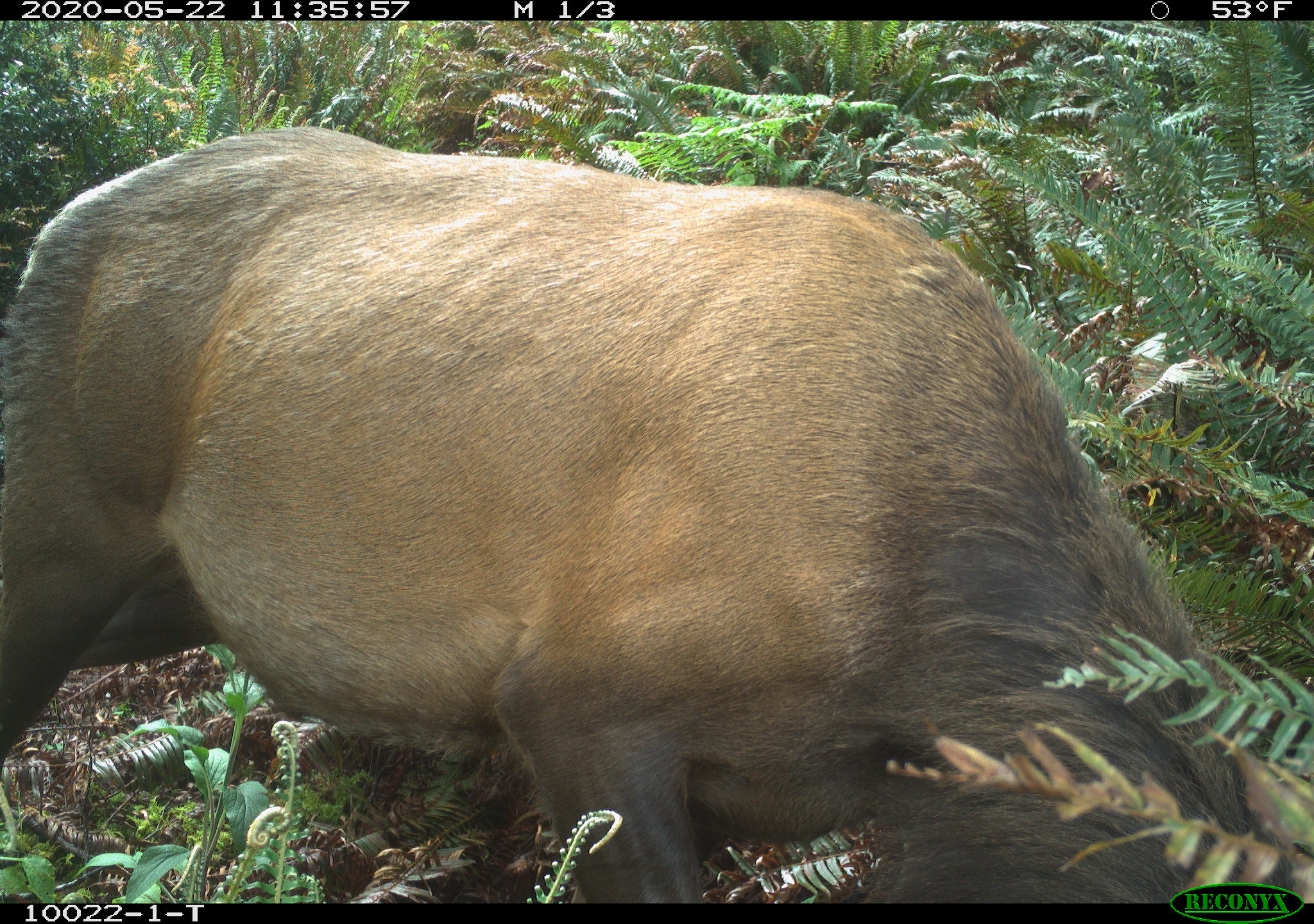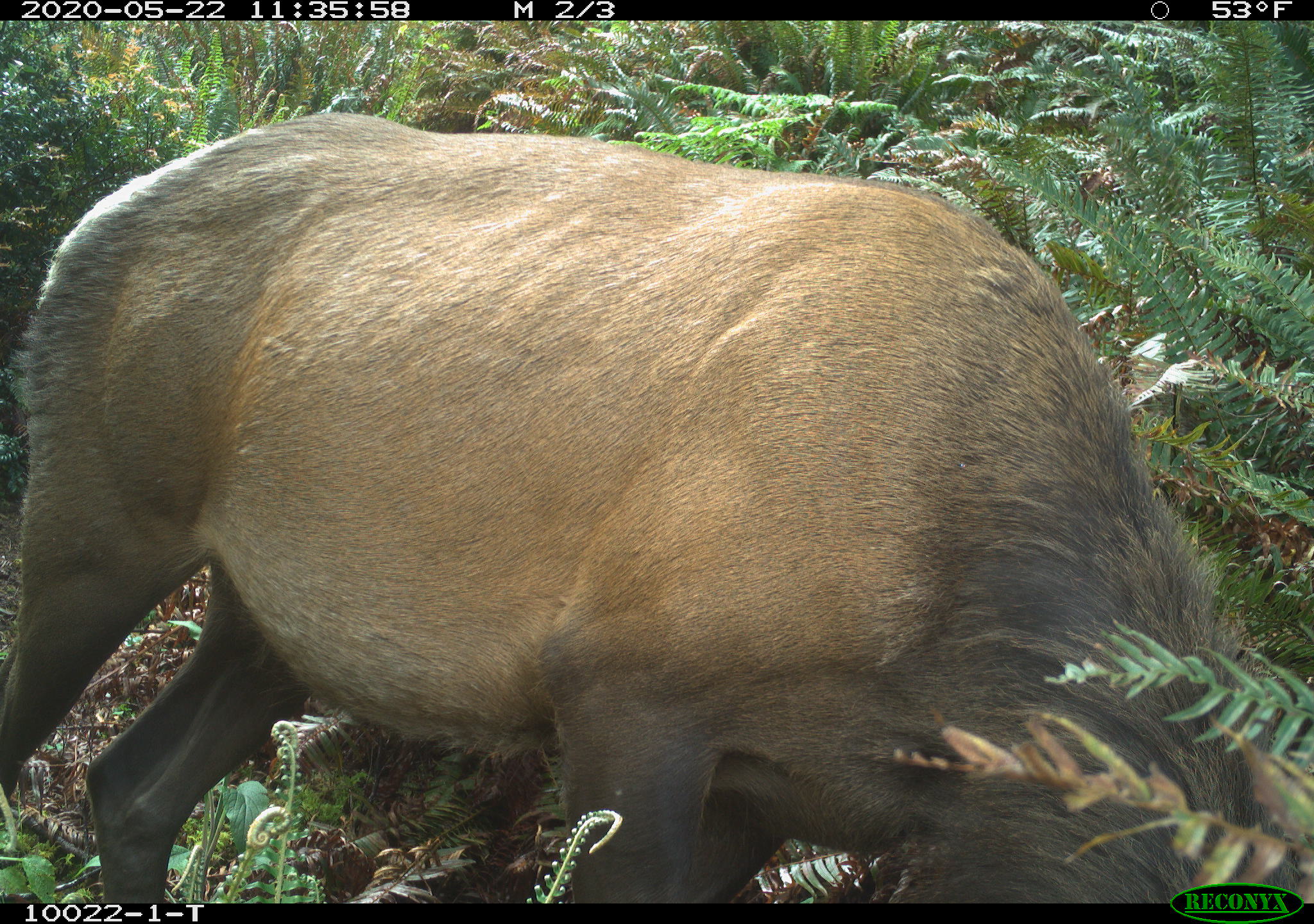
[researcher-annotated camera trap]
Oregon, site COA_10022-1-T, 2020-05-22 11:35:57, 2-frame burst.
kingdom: Animalia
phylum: Chordata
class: Mammalia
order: Artiodactyla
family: Cervidae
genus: Cervus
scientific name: Cervus canadensis roosevelti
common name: roosevelt elk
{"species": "roosevelt elk (Cervus canadensis roosevelti)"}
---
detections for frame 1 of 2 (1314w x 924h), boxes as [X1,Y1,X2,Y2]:
roosevelt elk: [0,116,1309,871]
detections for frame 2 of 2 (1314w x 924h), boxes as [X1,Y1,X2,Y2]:
roosevelt elk: [0,99,1309,873]